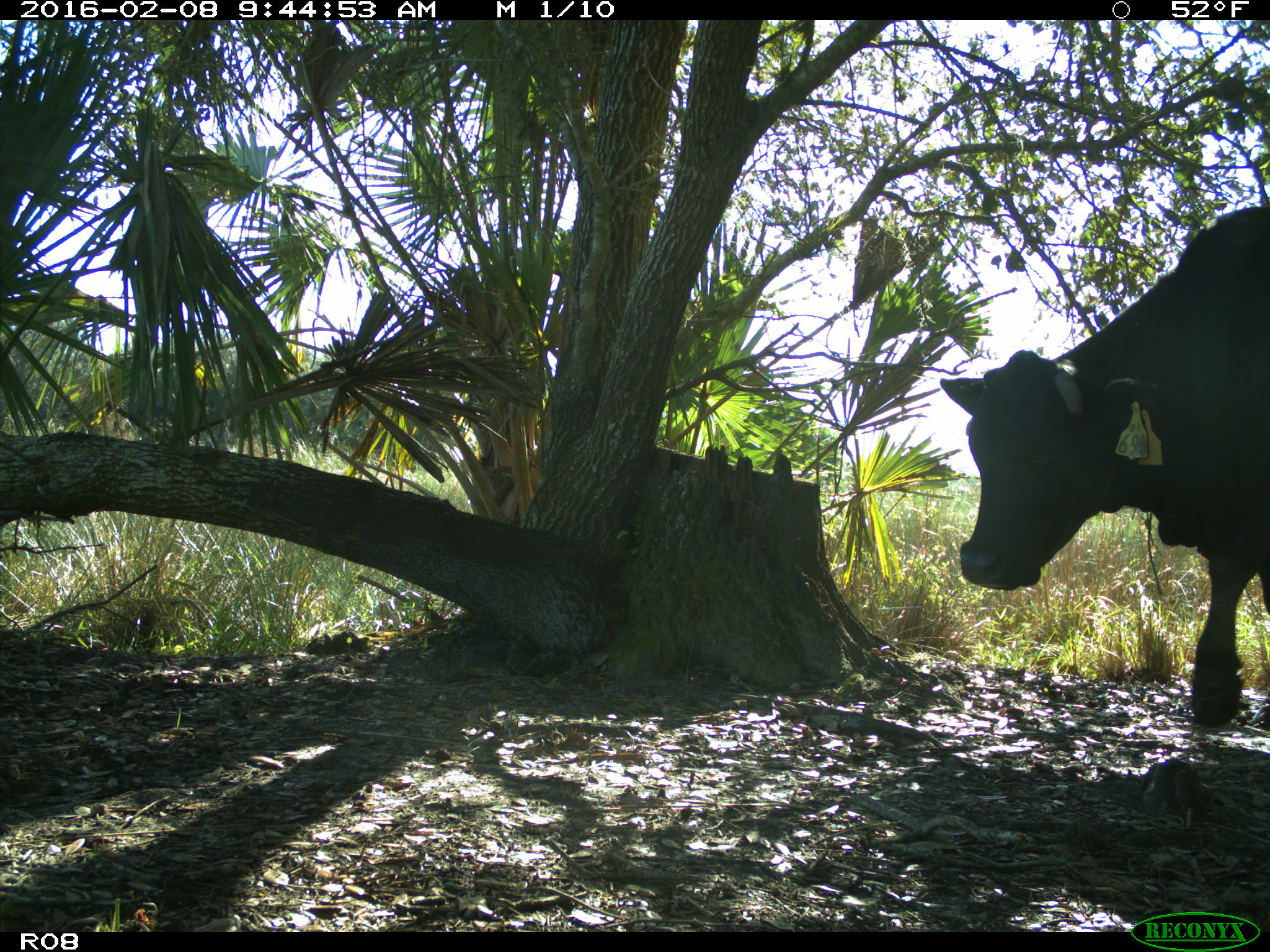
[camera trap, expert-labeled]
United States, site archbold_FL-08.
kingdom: Animalia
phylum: Chordata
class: Mammalia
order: Artiodactyla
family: Bovidae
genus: Bos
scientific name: Bos taurus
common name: domestic cow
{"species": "Bos taurus (domestic cow)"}